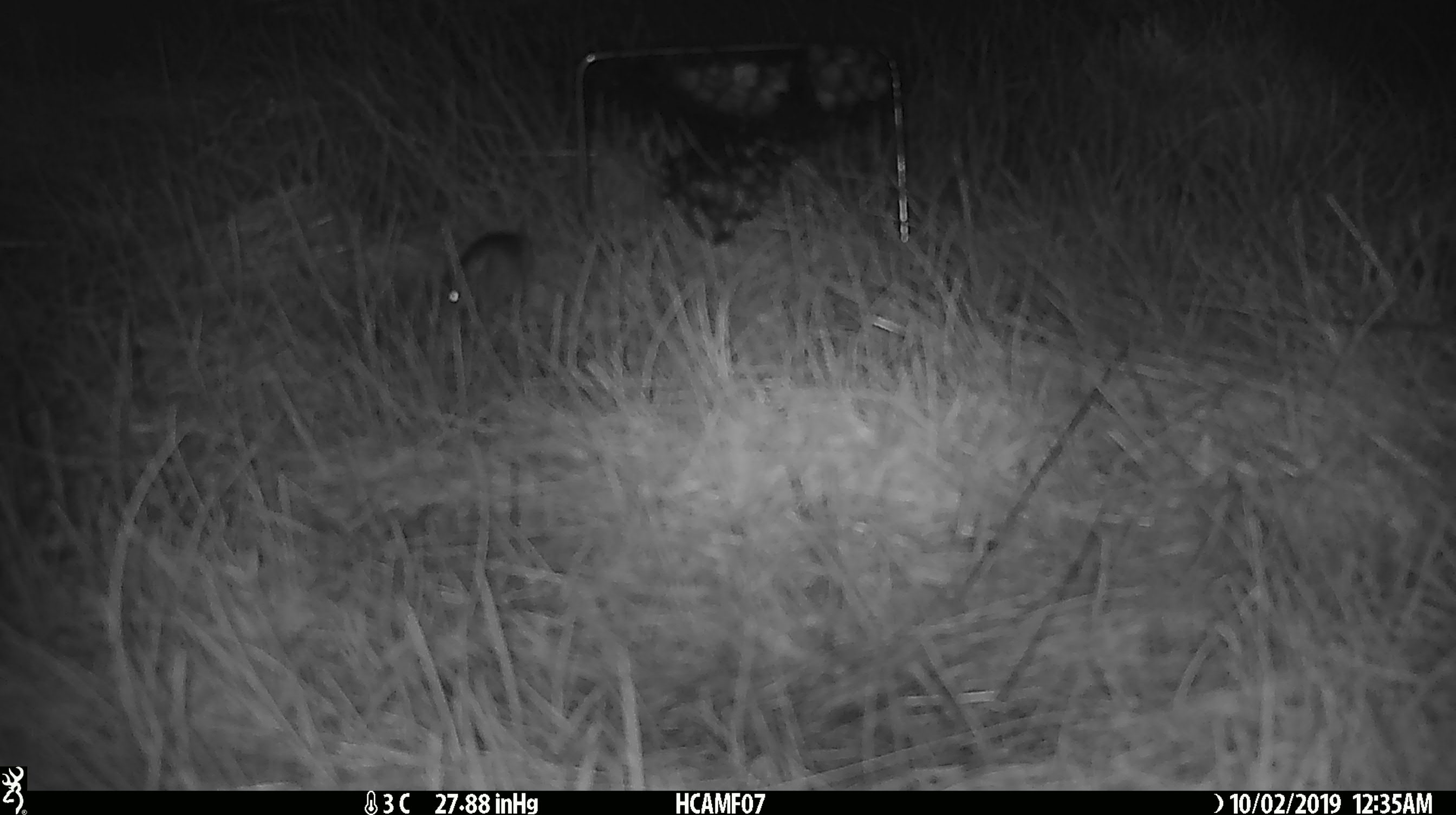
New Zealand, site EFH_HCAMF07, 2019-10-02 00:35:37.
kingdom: Animalia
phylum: Chordata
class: Mammalia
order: Rodentia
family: Muridae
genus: Mus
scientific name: Mus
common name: mouse